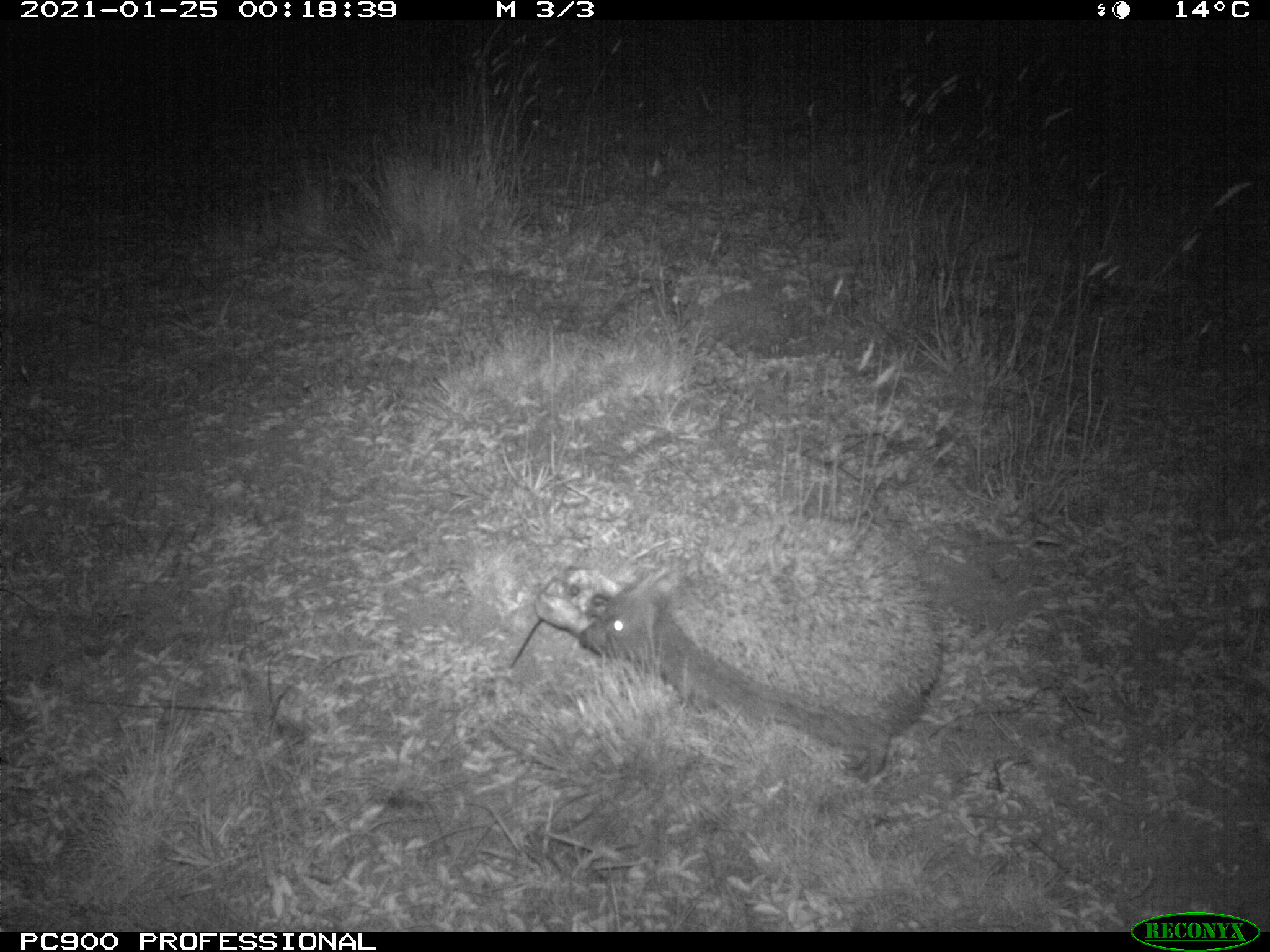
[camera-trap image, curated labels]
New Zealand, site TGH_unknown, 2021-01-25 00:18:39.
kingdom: Animalia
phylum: Chordata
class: Mammalia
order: Eulipotyphla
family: Erinaceidae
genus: Erinaceus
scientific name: Erinaceus europaeus europaeus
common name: european hedgehog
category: hedgehog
Hedgehog (european hedgehog) (Erinaceus europaeus europaeus).